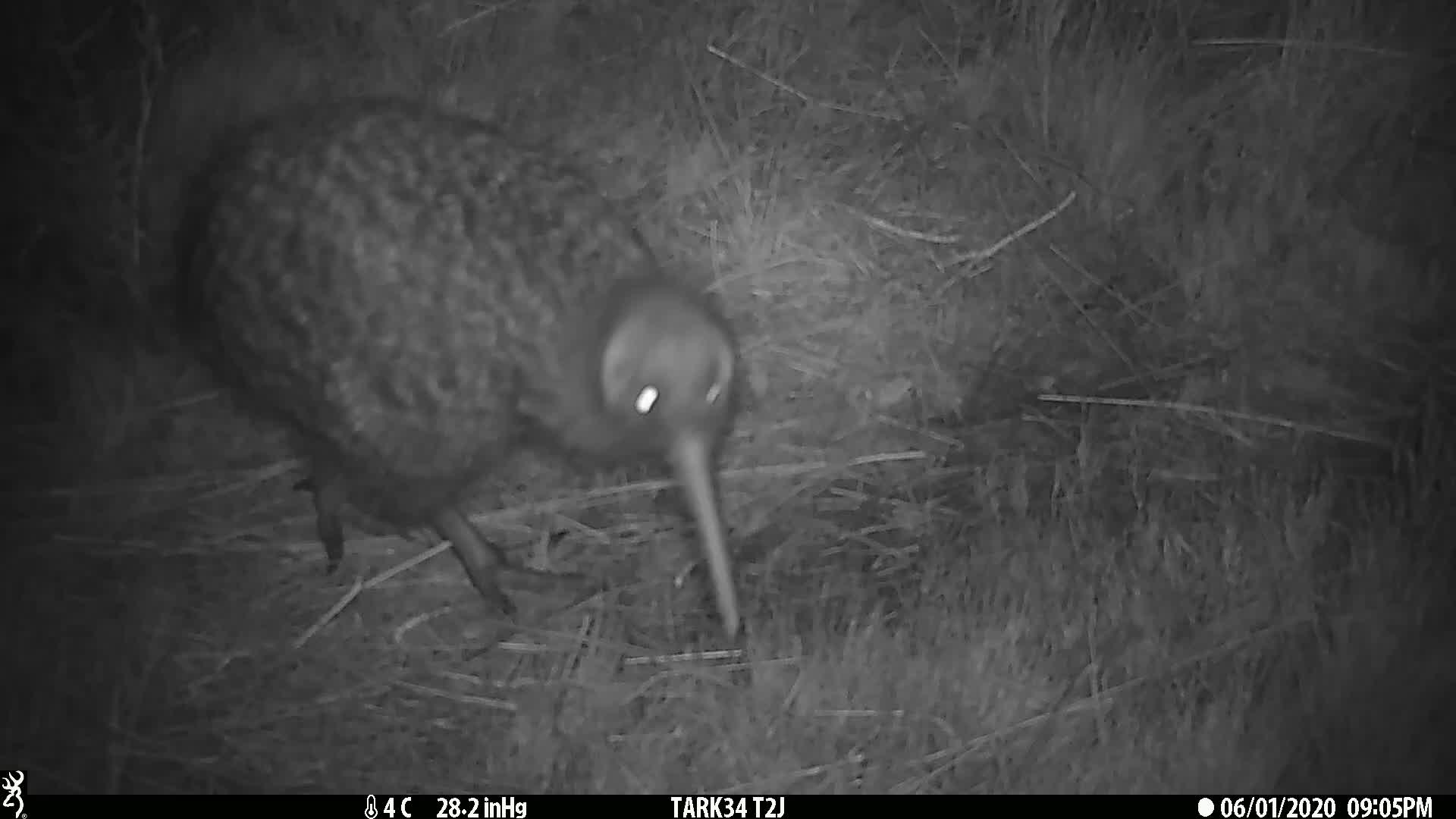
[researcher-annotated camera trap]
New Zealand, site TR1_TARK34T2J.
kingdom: Animalia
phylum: Chordata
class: Aves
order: Apterygiformes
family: Apterygidae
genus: Apteryx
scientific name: Apteryx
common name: kiwi